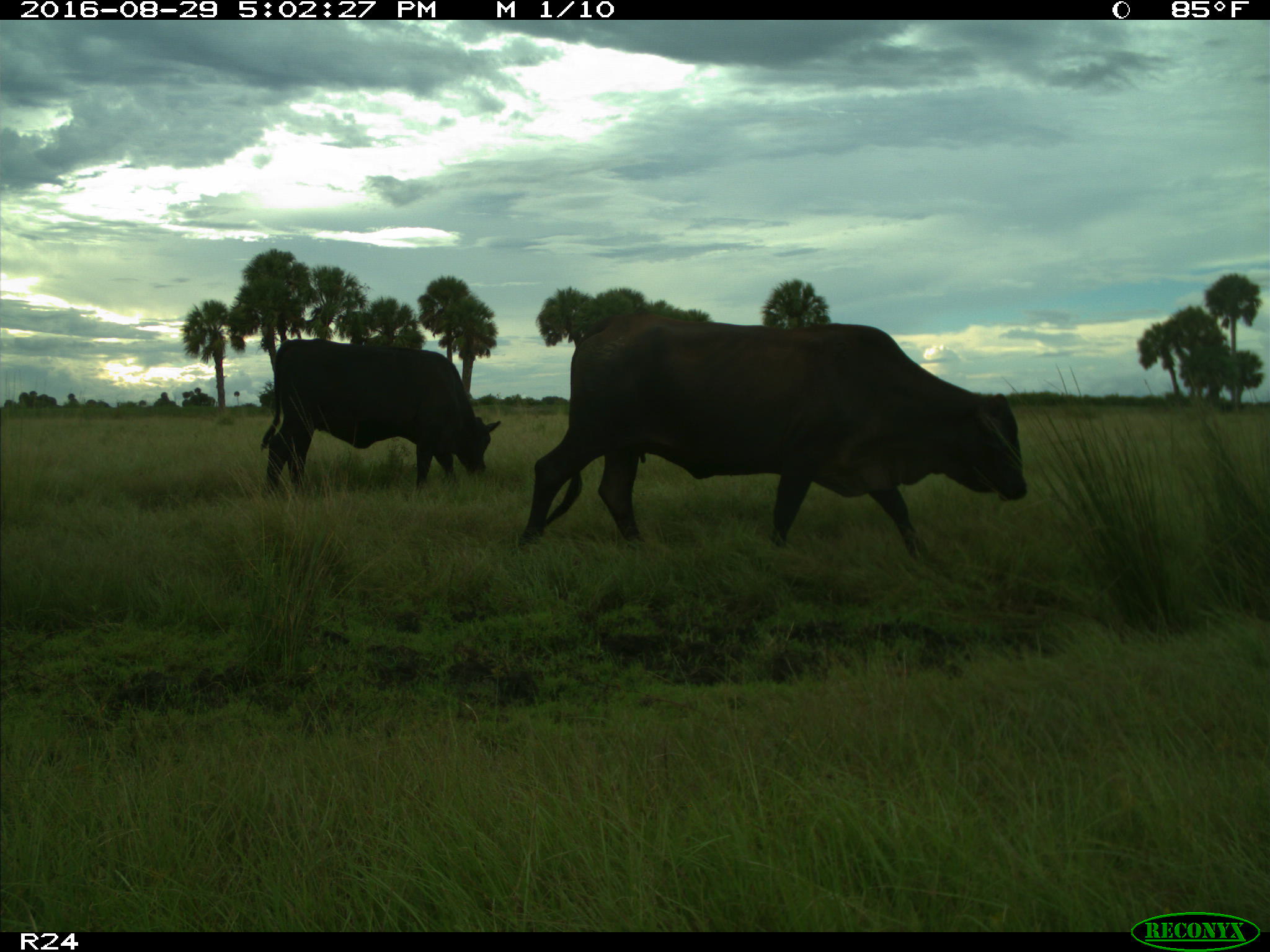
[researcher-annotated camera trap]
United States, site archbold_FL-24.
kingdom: Animalia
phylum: Chordata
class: Mammalia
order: Artiodactyla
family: Bovidae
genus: Bos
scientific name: Bos taurus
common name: domestic cow